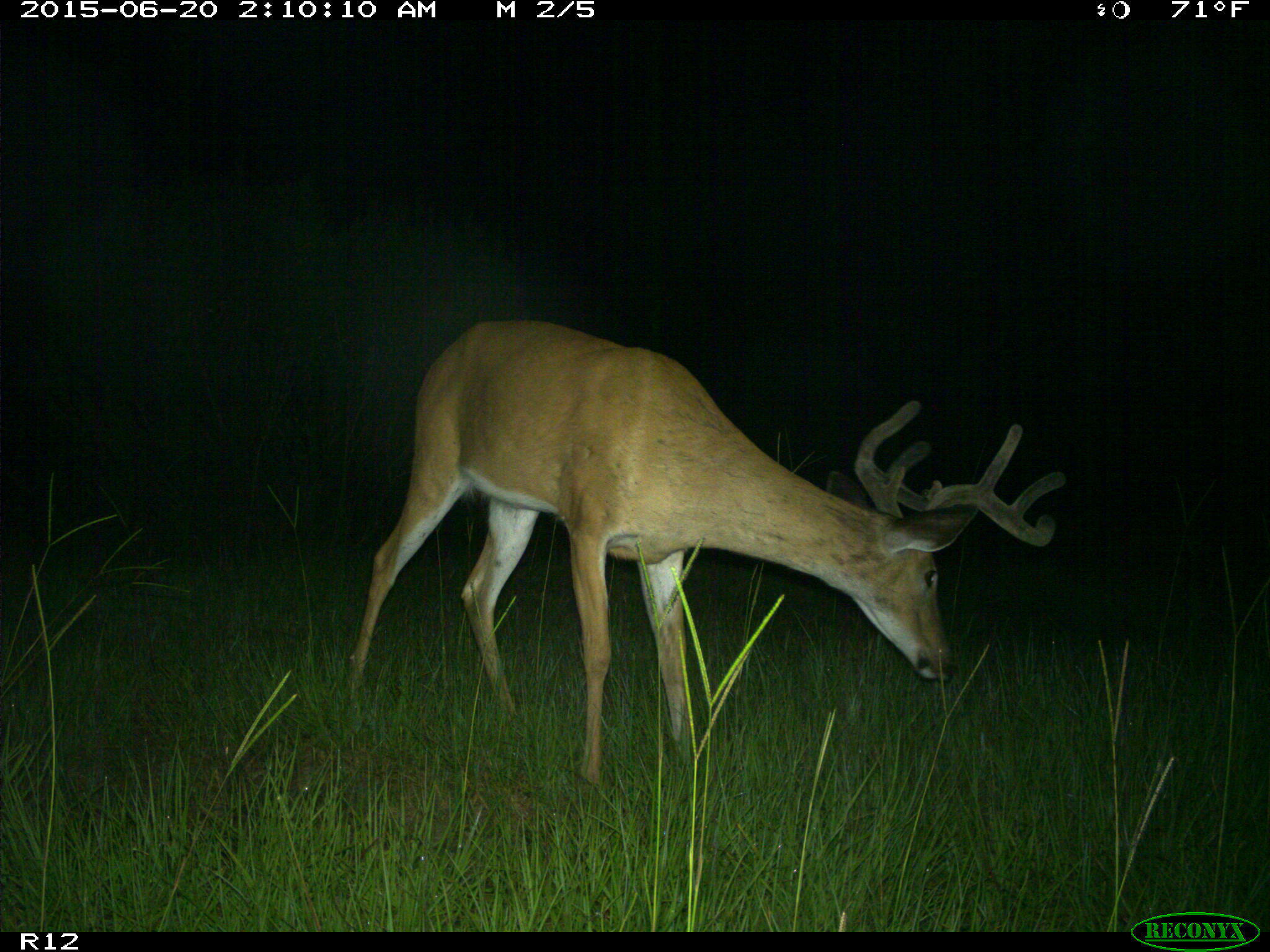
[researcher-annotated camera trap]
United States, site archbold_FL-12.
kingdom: Animalia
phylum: Chordata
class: Mammalia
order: Artiodactyla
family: Cervidae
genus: Odocoileus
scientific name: Odocoileus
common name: deer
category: unidentified deer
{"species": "unidentified deer (deer) (Odocoileus)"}